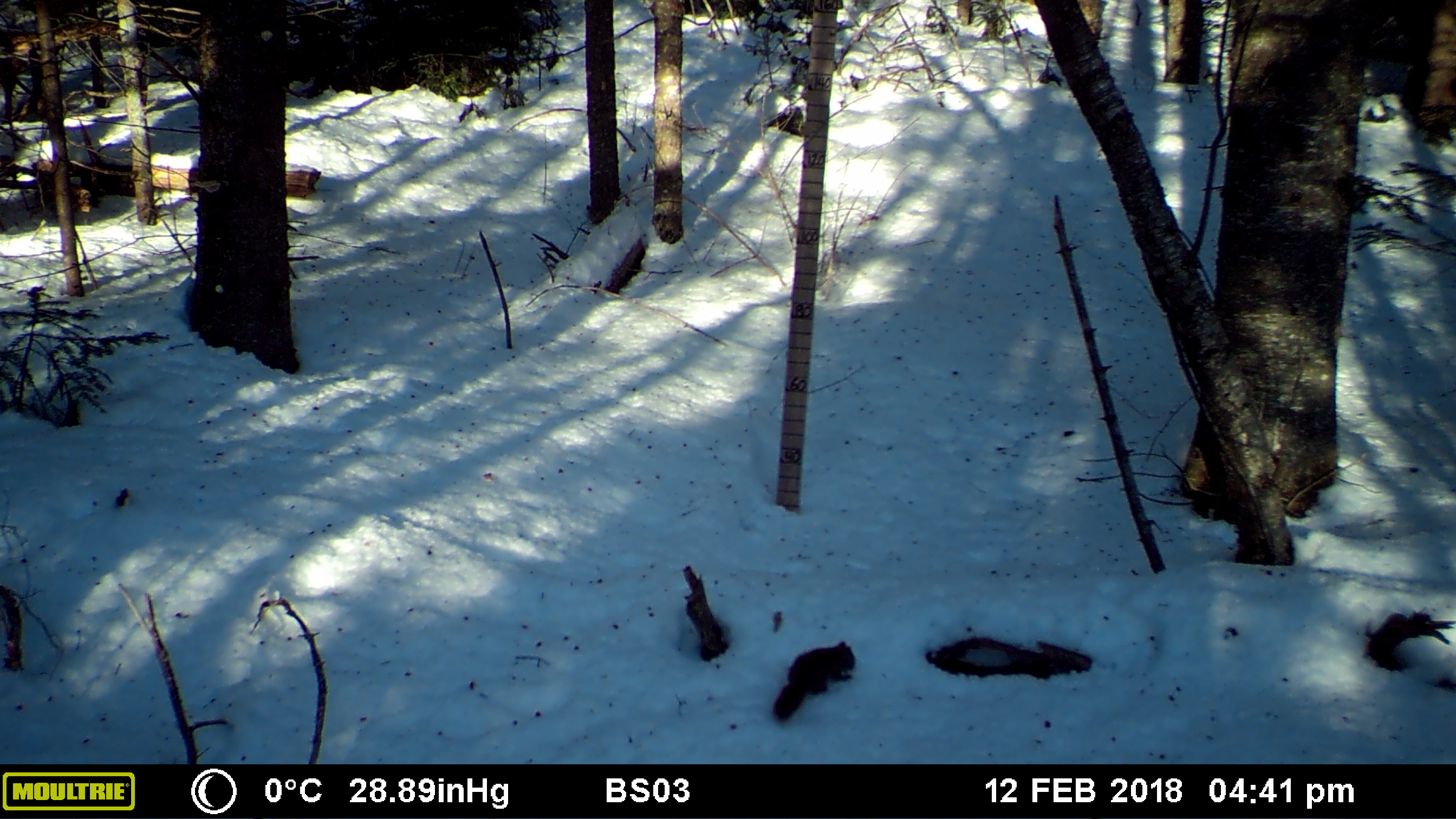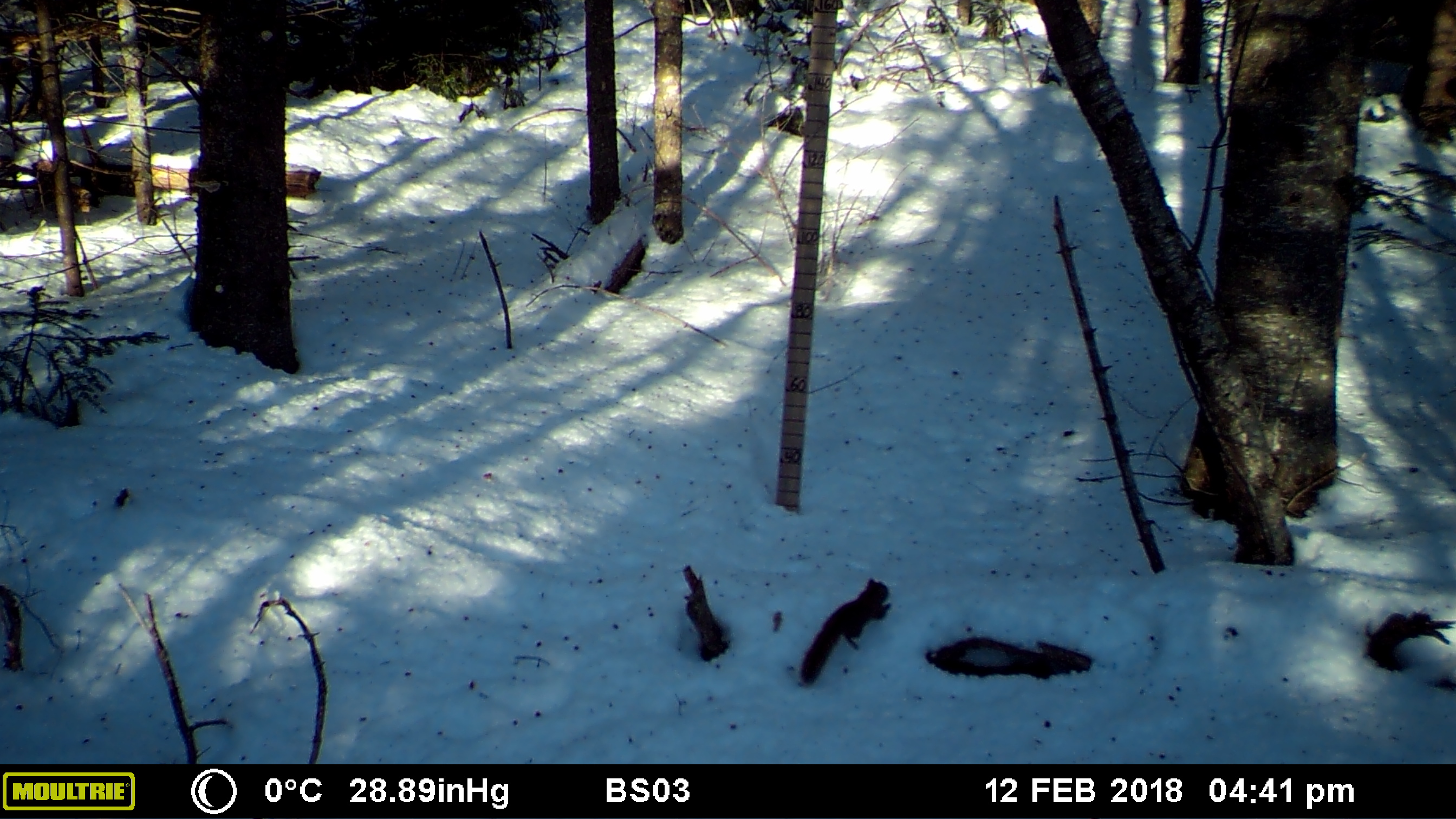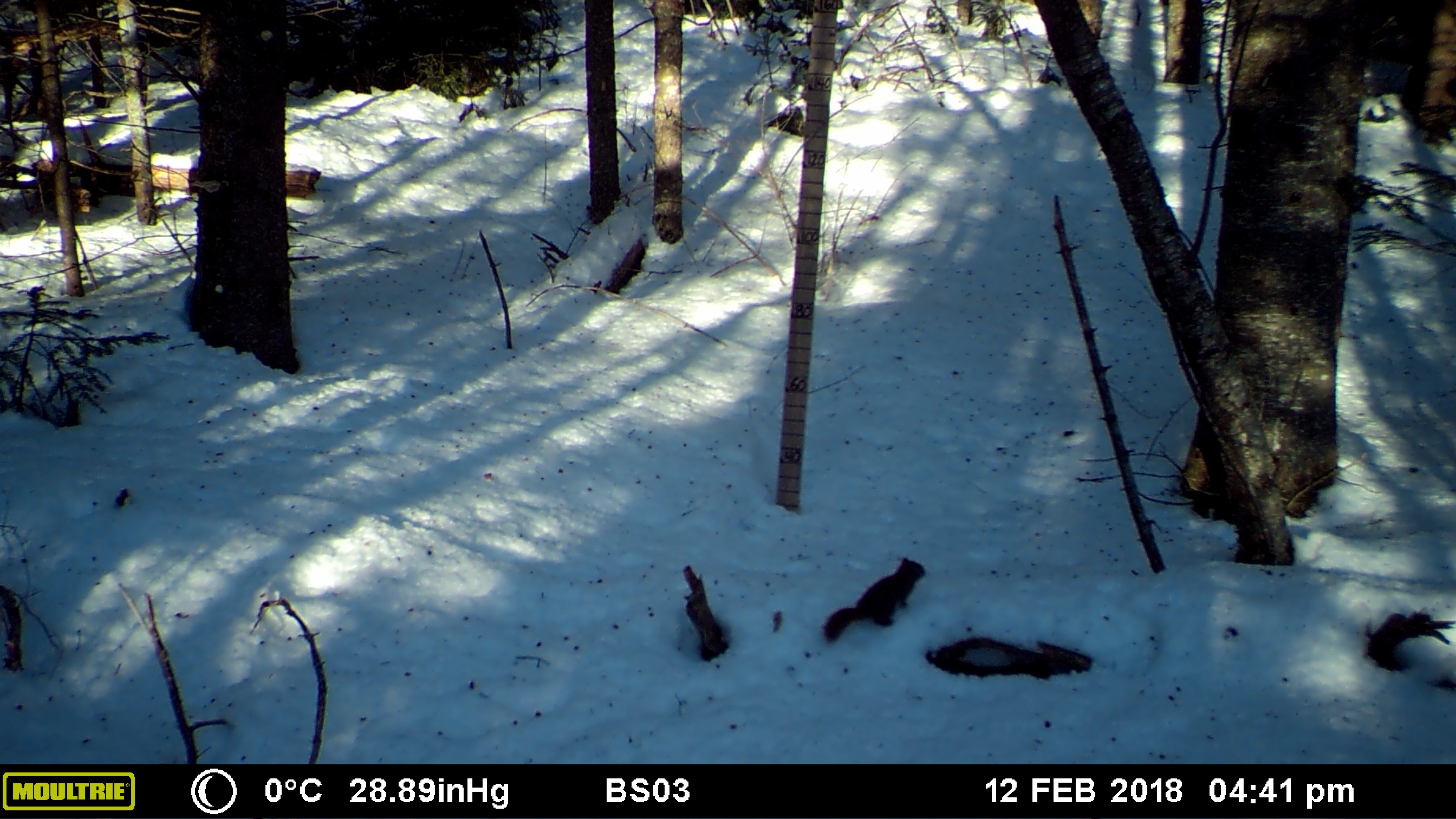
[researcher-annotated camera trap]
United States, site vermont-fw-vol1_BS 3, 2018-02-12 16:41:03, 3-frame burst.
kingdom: Animalia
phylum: Chordata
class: Mammalia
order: Rodentia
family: Sciuridae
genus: Tamiasciurus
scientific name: Tamiasciurus hudsonicus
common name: red squirrel